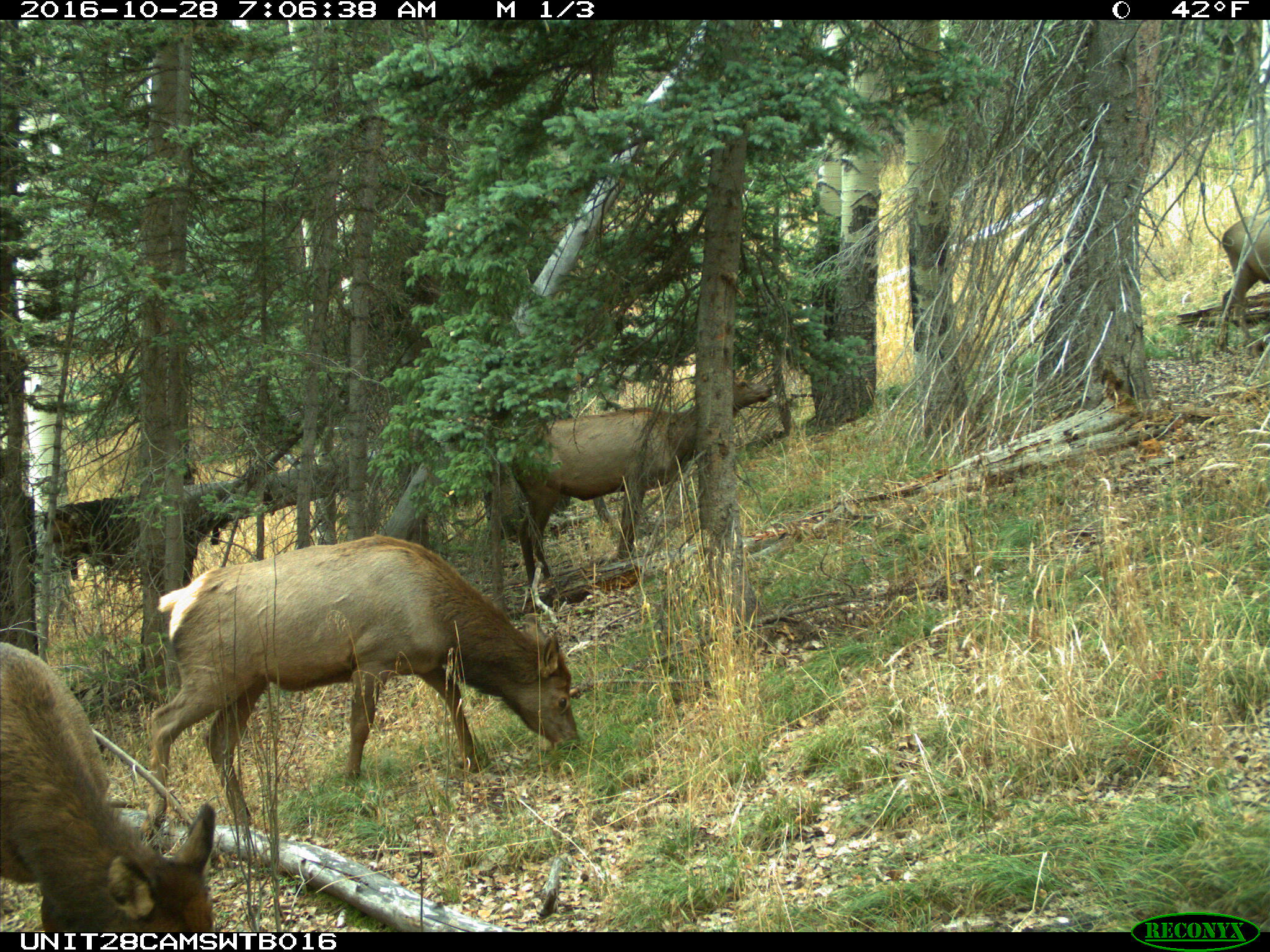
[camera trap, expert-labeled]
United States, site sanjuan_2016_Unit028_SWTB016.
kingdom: Animalia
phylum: Chordata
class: Mammalia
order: Artiodactyla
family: Cervidae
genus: Cervus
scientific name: Cervus elaphus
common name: red deer